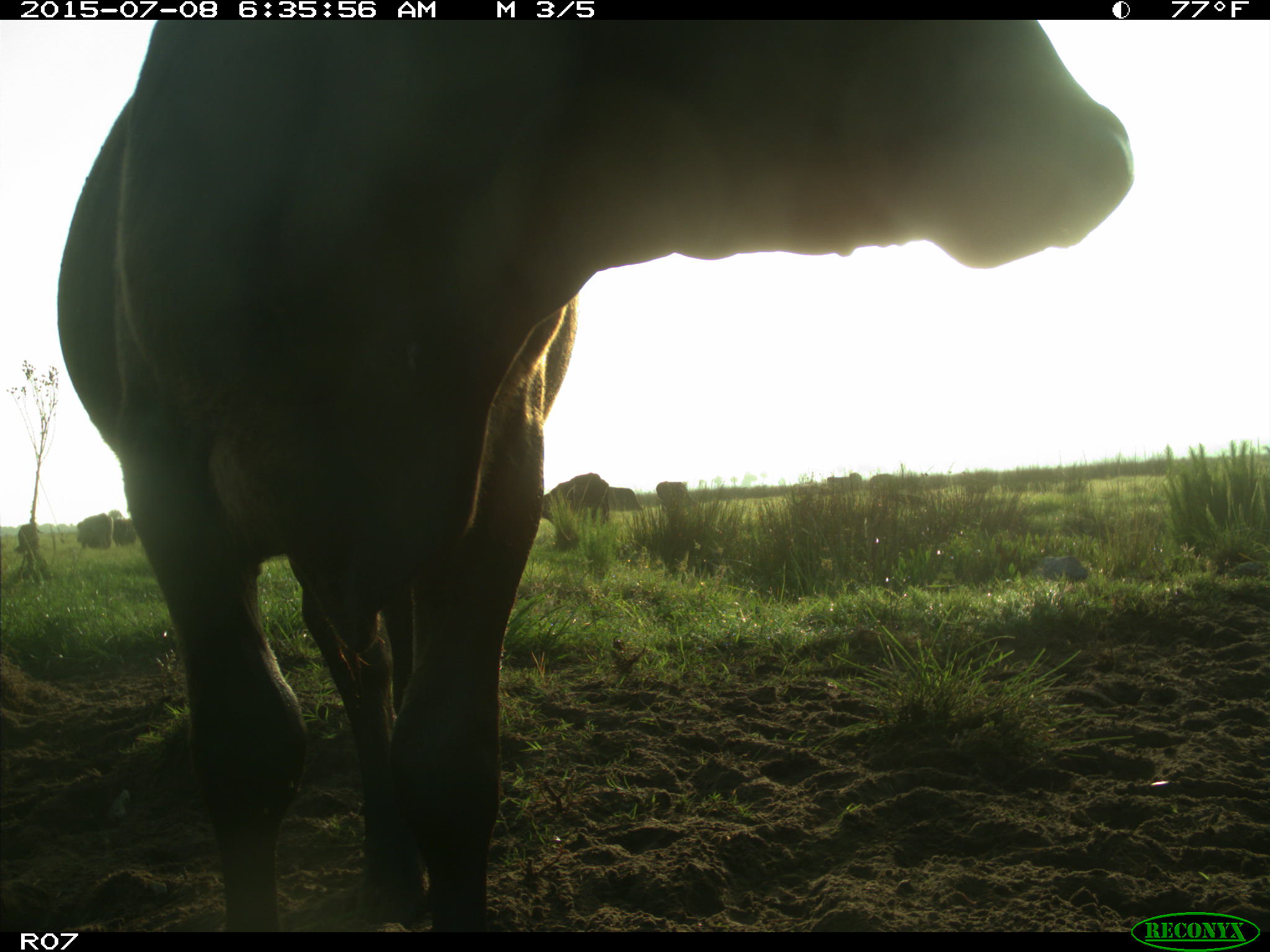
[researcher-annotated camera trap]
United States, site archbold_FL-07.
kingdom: Animalia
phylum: Chordata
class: Mammalia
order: Artiodactyla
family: Bovidae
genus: Bos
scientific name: Bos taurus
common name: domestic cow